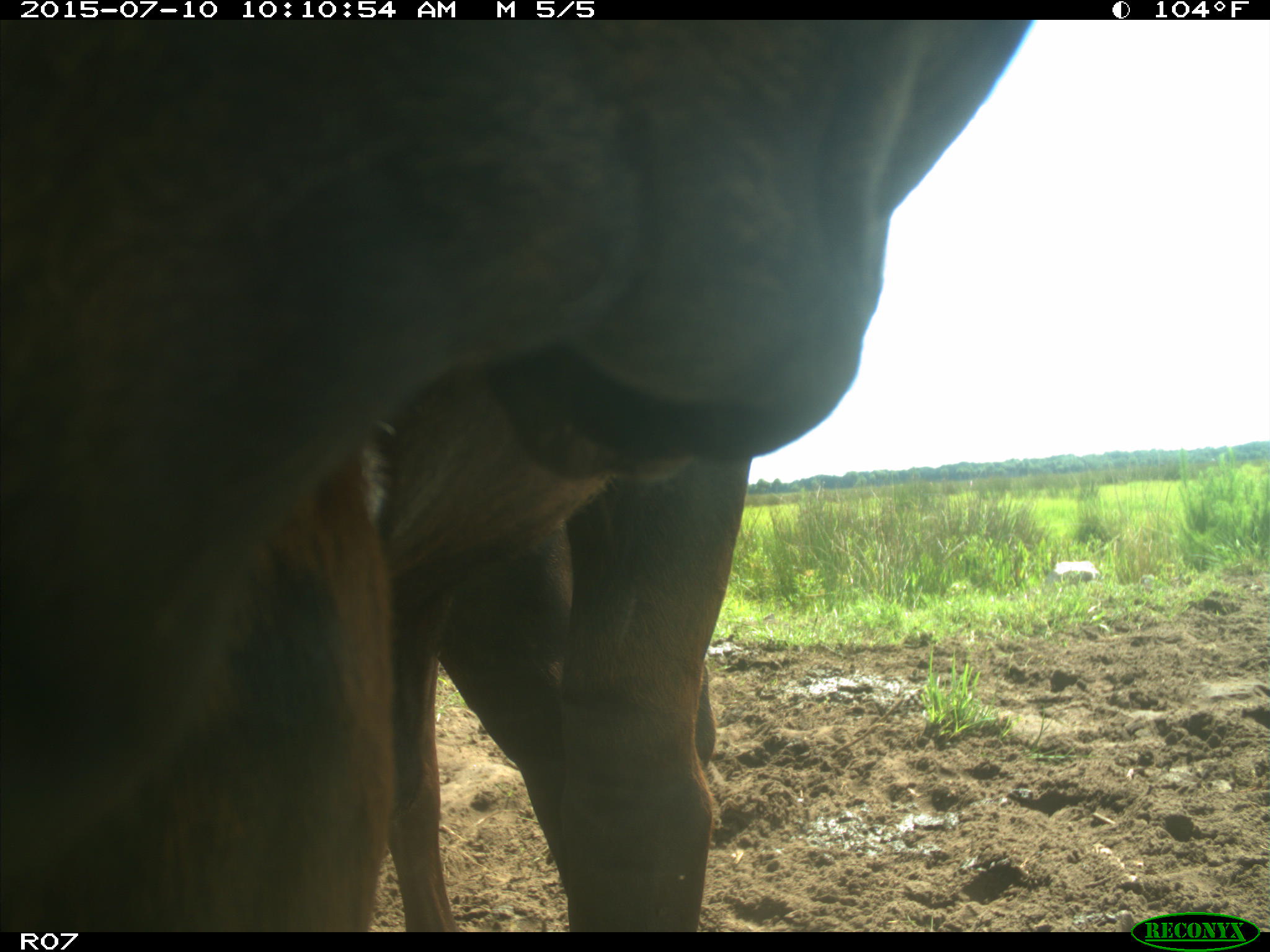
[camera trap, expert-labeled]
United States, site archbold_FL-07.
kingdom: Animalia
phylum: Chordata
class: Mammalia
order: Artiodactyla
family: Bovidae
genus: Bos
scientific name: Bos taurus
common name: domestic cow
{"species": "Bos taurus (domestic cow)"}